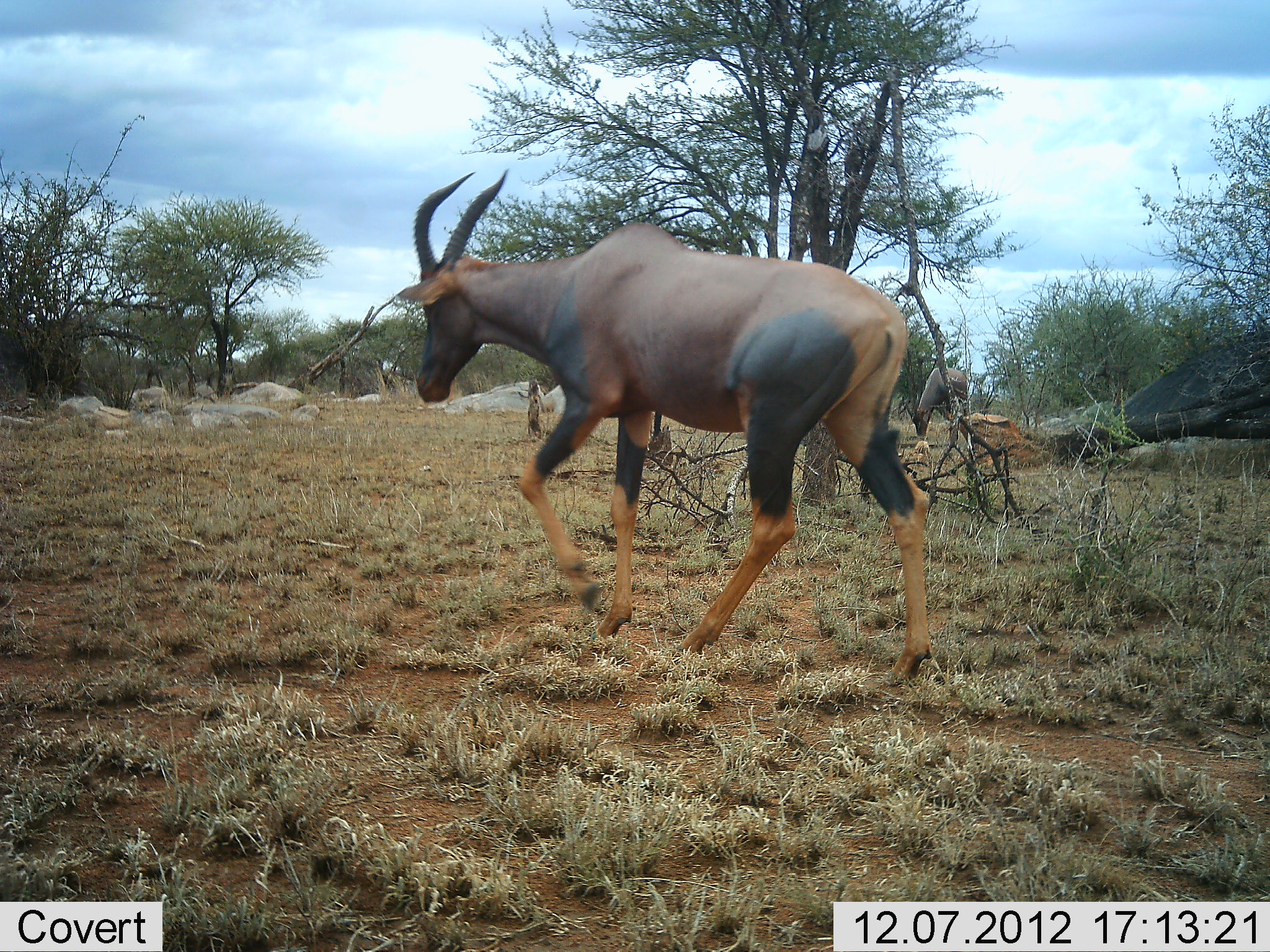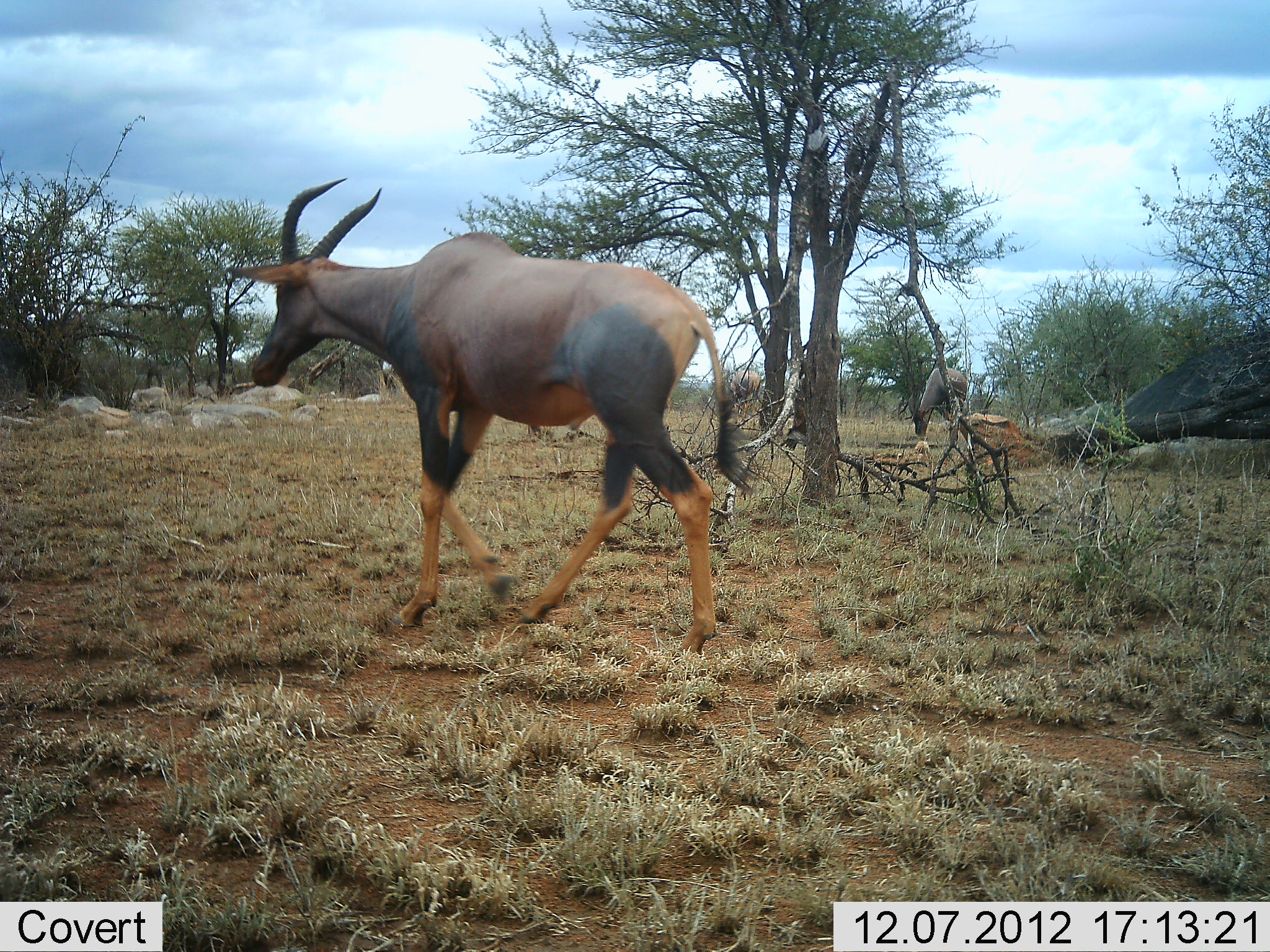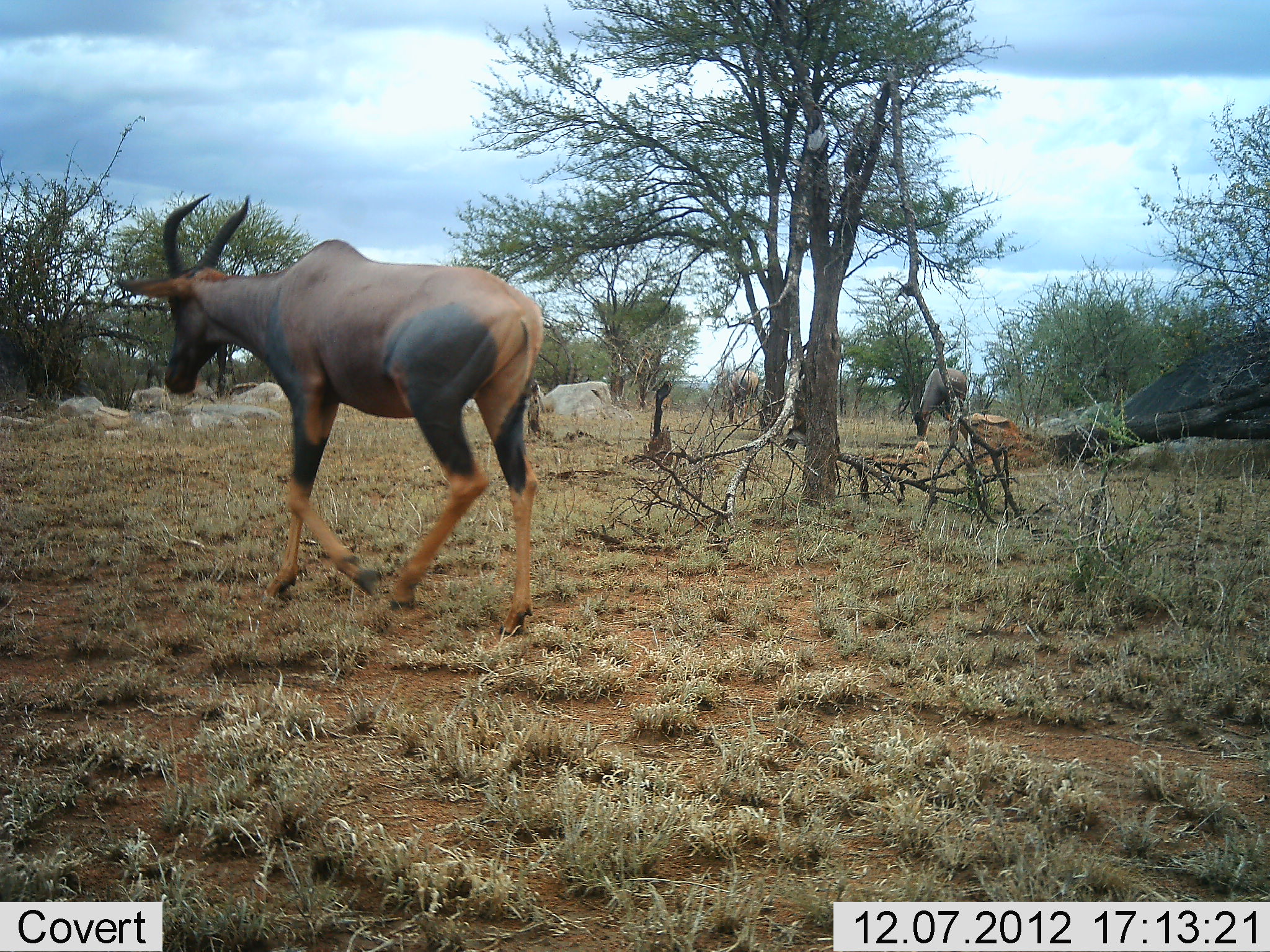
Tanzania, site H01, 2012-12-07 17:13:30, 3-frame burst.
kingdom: Animalia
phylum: Chordata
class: Mammalia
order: Artiodactyla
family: Bovidae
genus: Damaliscus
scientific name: Damaliscus lunatus jimela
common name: topi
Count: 2.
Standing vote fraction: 20%.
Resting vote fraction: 0%.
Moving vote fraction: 94%.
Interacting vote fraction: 0%.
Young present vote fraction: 0%.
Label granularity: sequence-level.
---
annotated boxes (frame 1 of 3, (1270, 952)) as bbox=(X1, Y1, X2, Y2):
animal: bbox=(394, 169, 934, 684); bbox=(901, 367, 970, 436)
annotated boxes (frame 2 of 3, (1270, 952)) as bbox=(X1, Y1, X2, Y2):
animal: bbox=(226, 174, 751, 654); bbox=(906, 367, 970, 438); bbox=(729, 368, 760, 412)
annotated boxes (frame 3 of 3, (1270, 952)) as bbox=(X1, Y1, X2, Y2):
animal: bbox=(114, 193, 545, 636); bbox=(906, 367, 970, 438)